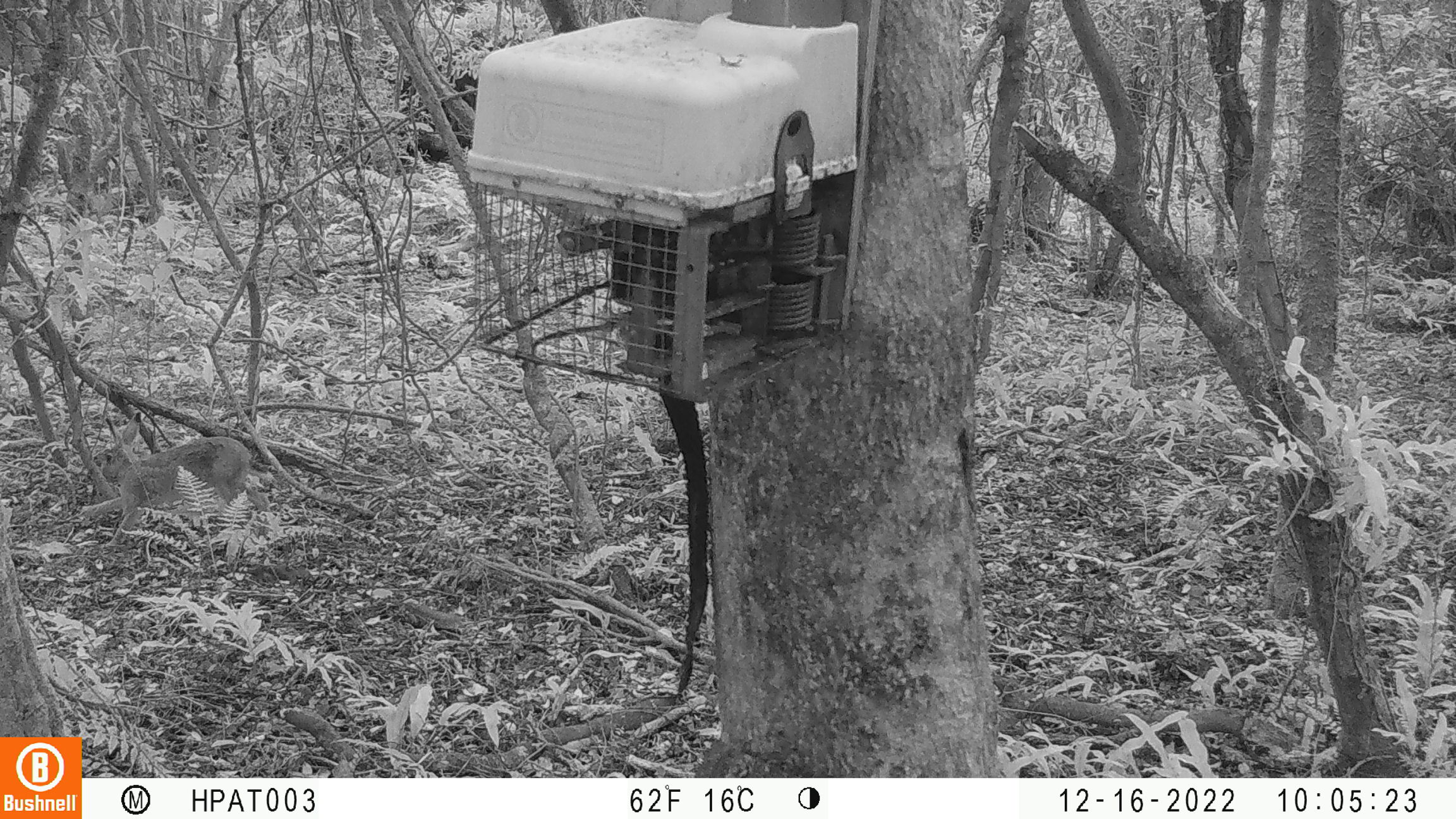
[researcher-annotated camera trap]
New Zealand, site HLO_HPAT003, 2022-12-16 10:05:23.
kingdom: Animalia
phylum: Chordata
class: Mammalia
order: Lagomorpha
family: Leporidae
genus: Lepus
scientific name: Lepus europaeus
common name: brown hare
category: hare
Hare (brown hare) (Lepus europaeus).